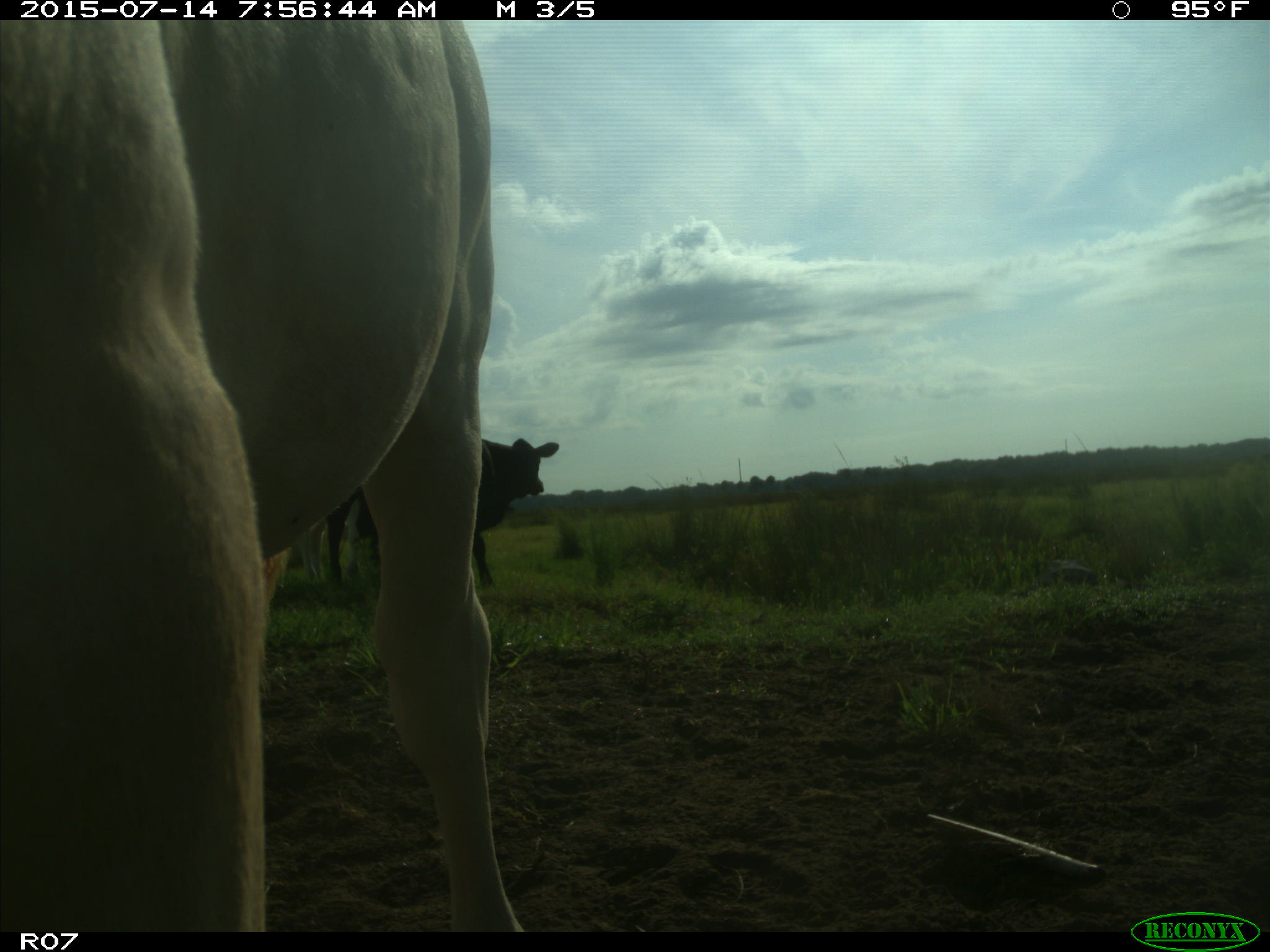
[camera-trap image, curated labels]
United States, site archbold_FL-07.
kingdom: Animalia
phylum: Chordata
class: Mammalia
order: Artiodactyla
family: Bovidae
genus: Bos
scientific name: Bos taurus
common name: domestic cow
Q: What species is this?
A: Bos taurus (domestic cow).